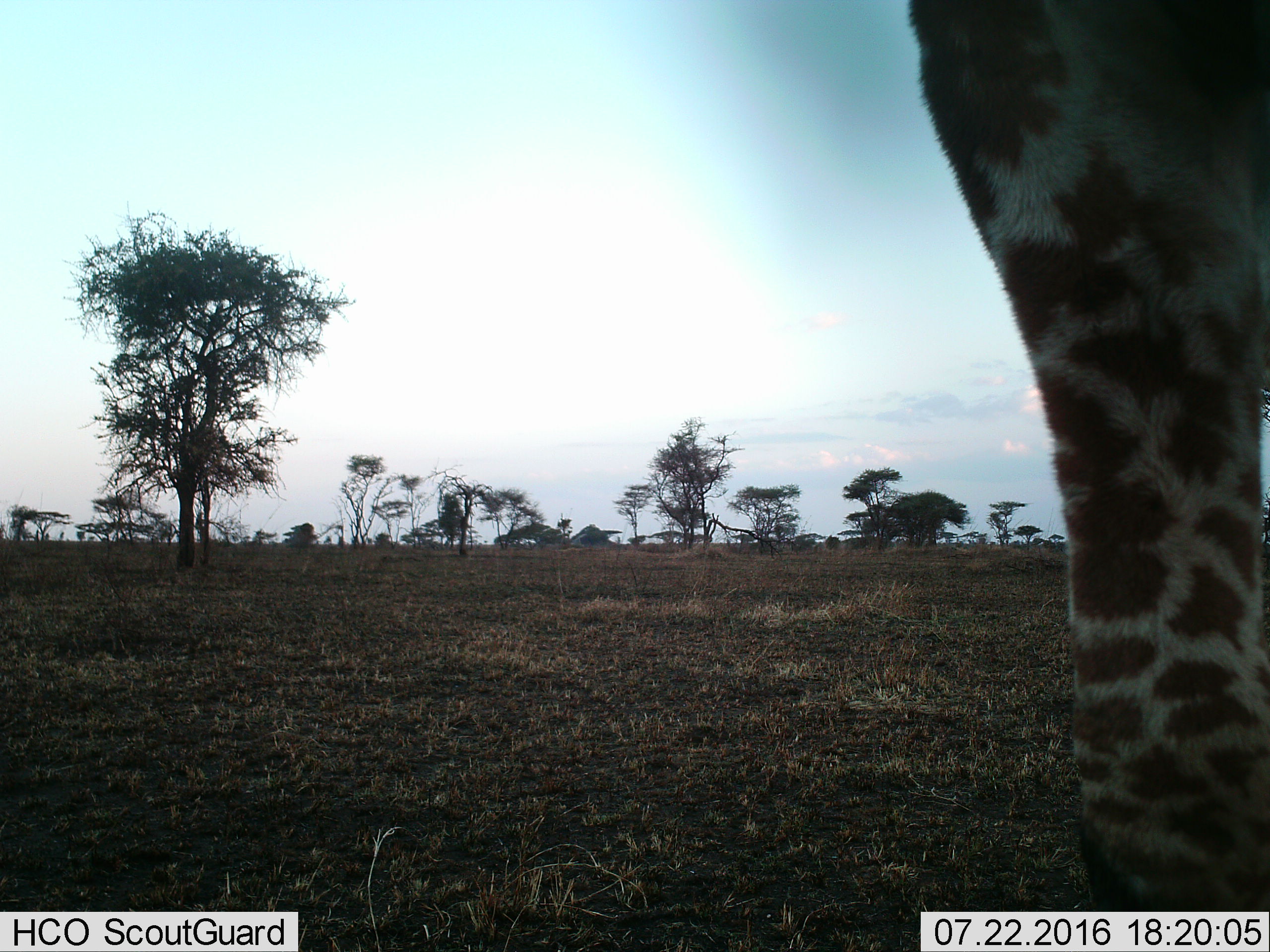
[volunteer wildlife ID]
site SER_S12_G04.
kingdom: Animalia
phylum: Chordata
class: Mammalia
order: Artiodactyla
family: Giraffidae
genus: Giraffa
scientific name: Giraffa camelopardalis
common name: giraffe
Giraffe (Giraffa camelopardalis), count 1. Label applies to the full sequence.